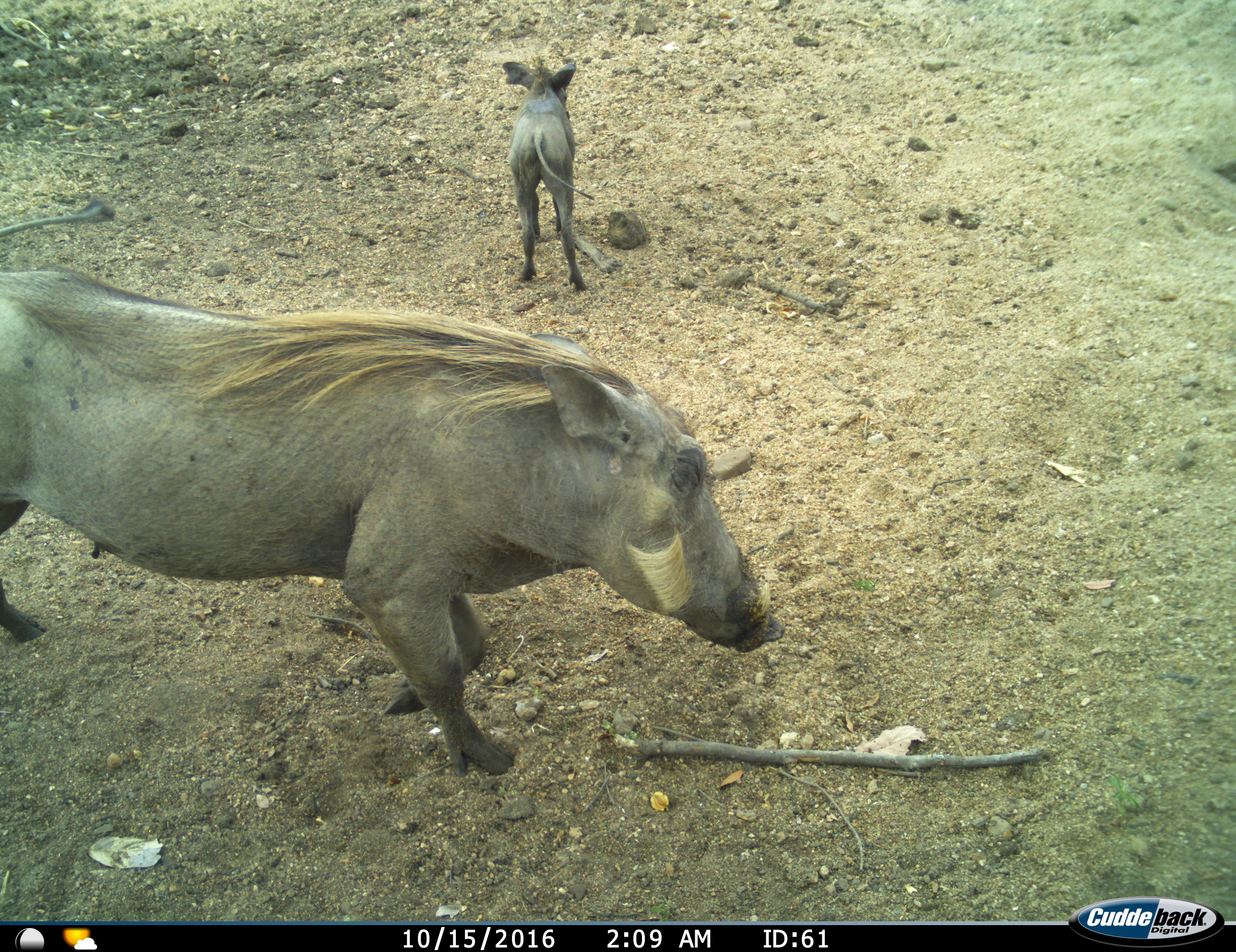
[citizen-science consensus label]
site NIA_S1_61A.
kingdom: Animalia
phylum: Chordata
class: Mammalia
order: Artiodactyla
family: Suidae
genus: Phacochoerus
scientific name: Phacochoerus africanus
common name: warthog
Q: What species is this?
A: Warthog (Phacochoerus africanus).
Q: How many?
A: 2.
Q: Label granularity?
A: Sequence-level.